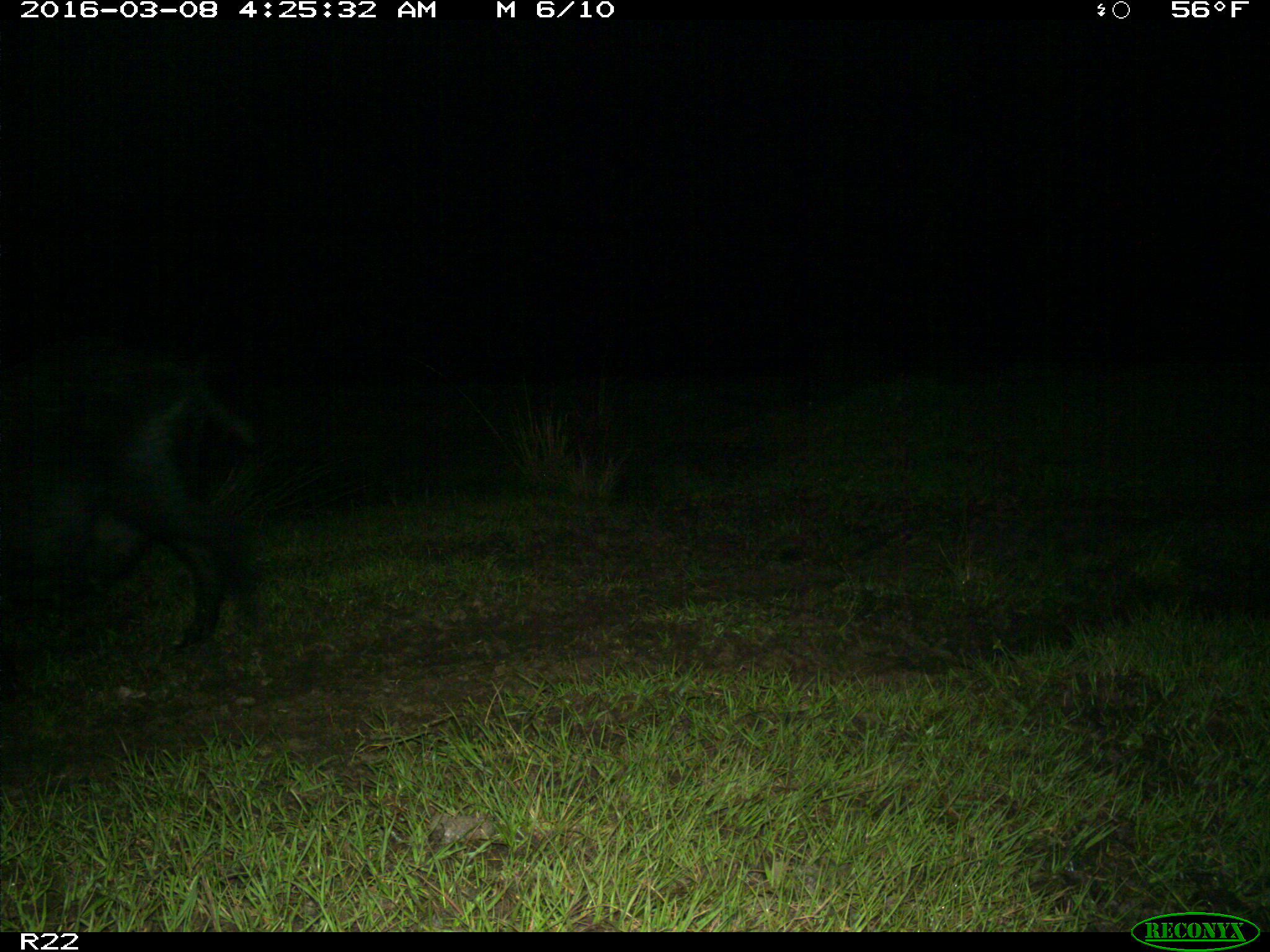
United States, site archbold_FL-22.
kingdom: Animalia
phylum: Chordata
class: Mammalia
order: Artiodactyla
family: Suidae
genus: Sus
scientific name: Sus scrofa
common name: wild boar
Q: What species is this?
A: Sus scrofa (wild boar).